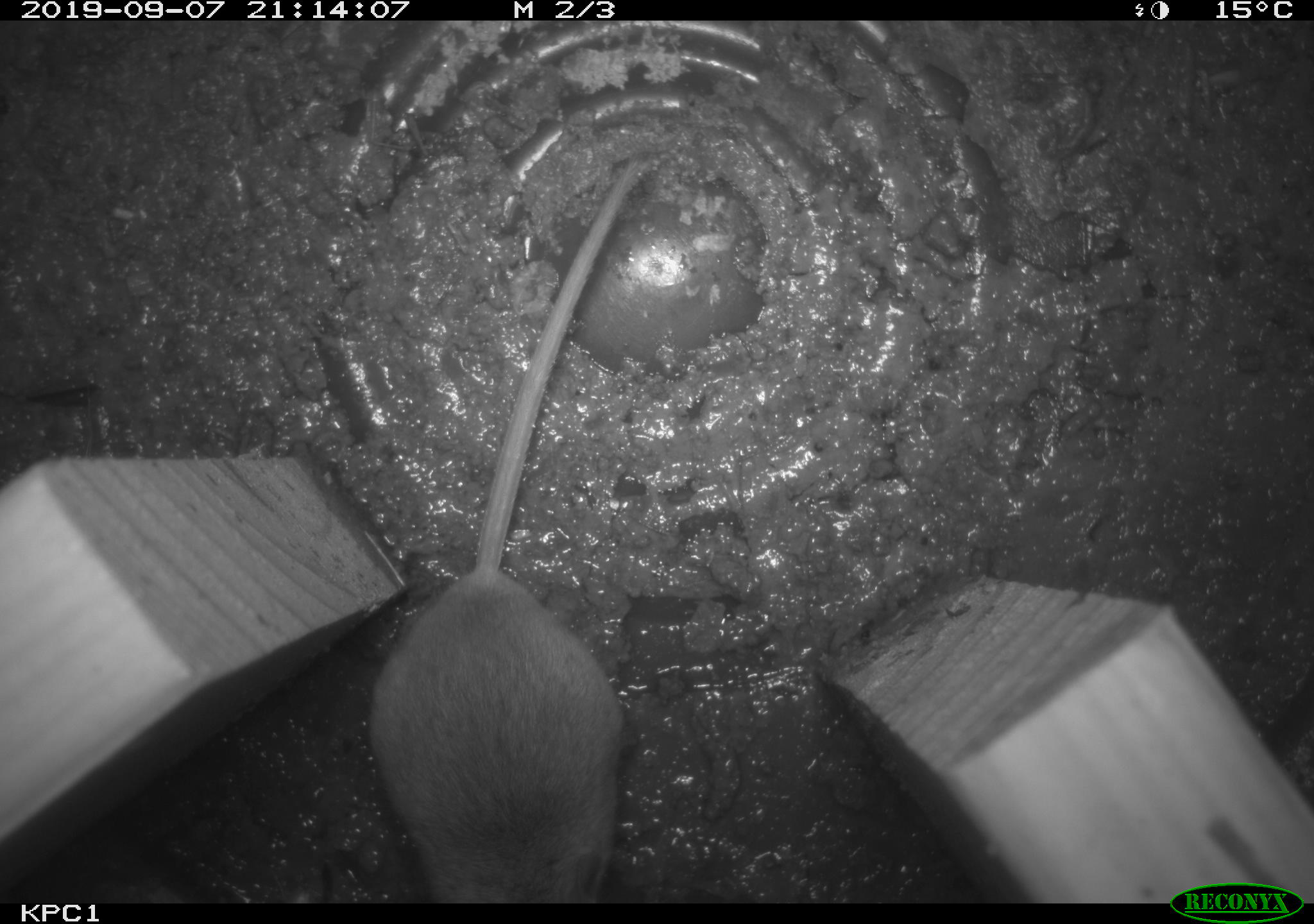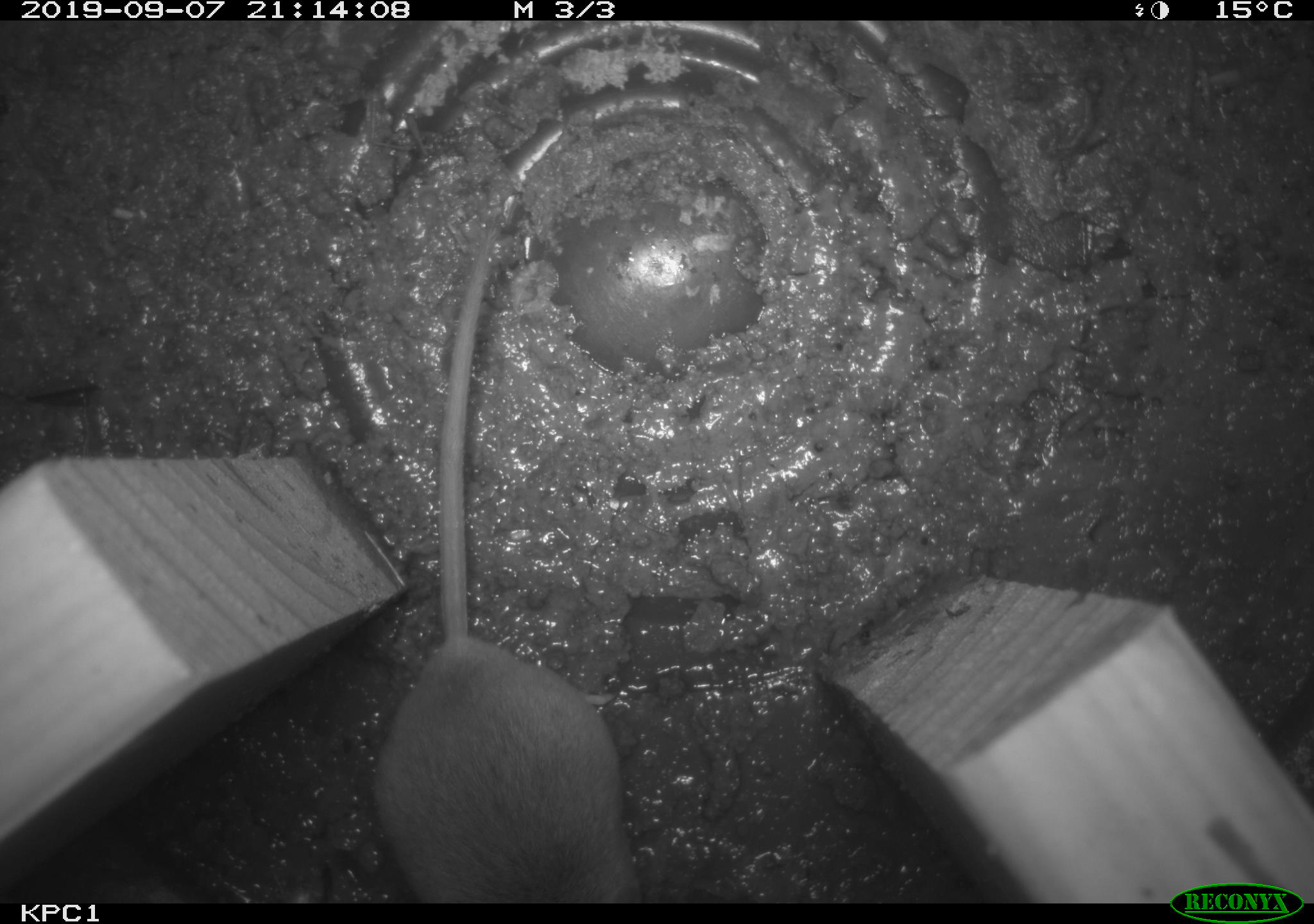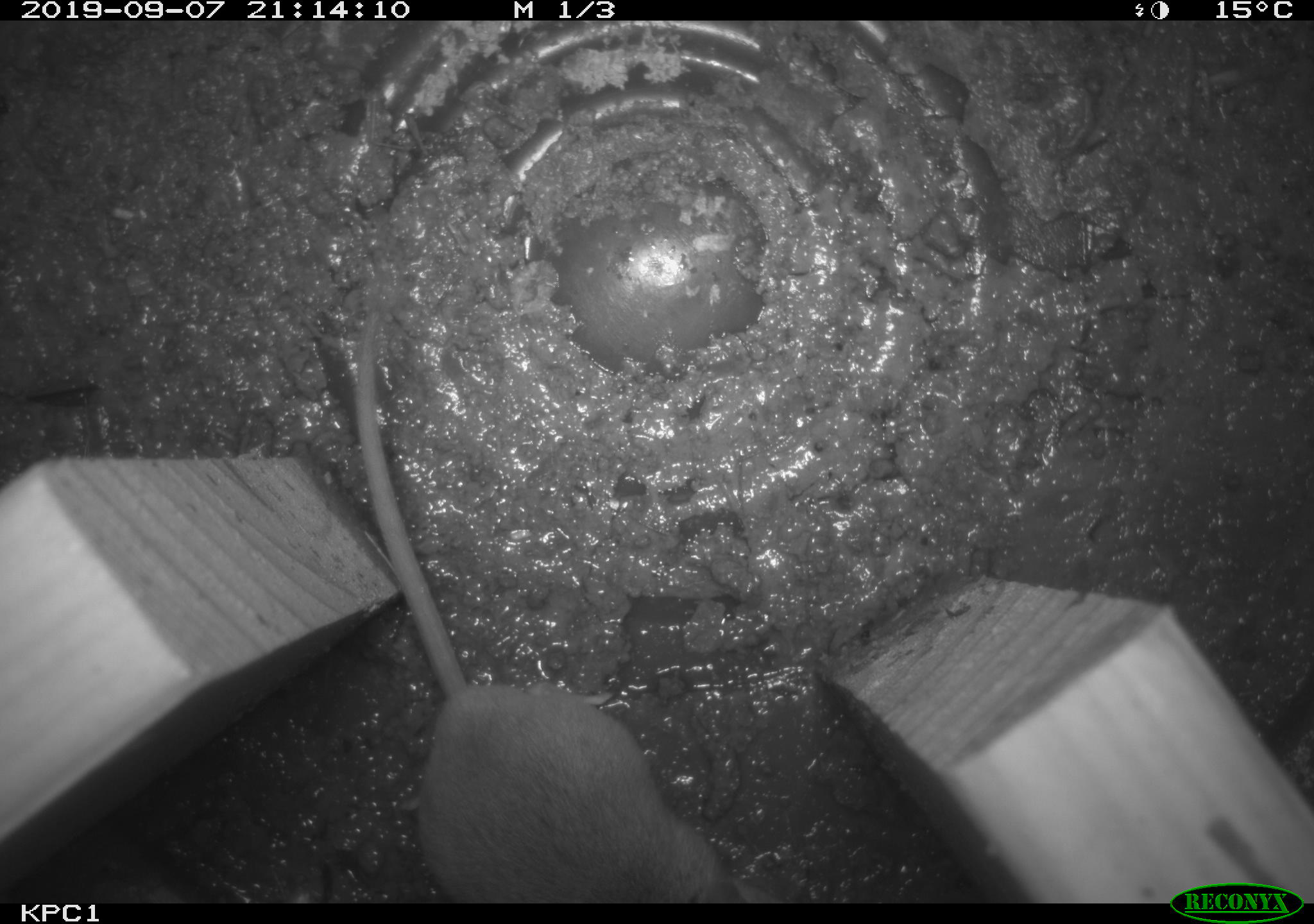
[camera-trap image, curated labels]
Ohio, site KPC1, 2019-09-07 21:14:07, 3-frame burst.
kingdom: Animalia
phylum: Chordata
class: Mammalia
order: Rodentia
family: Cricetidae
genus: Peromyscus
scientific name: Peromyscus leucopus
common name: white-footed mouse